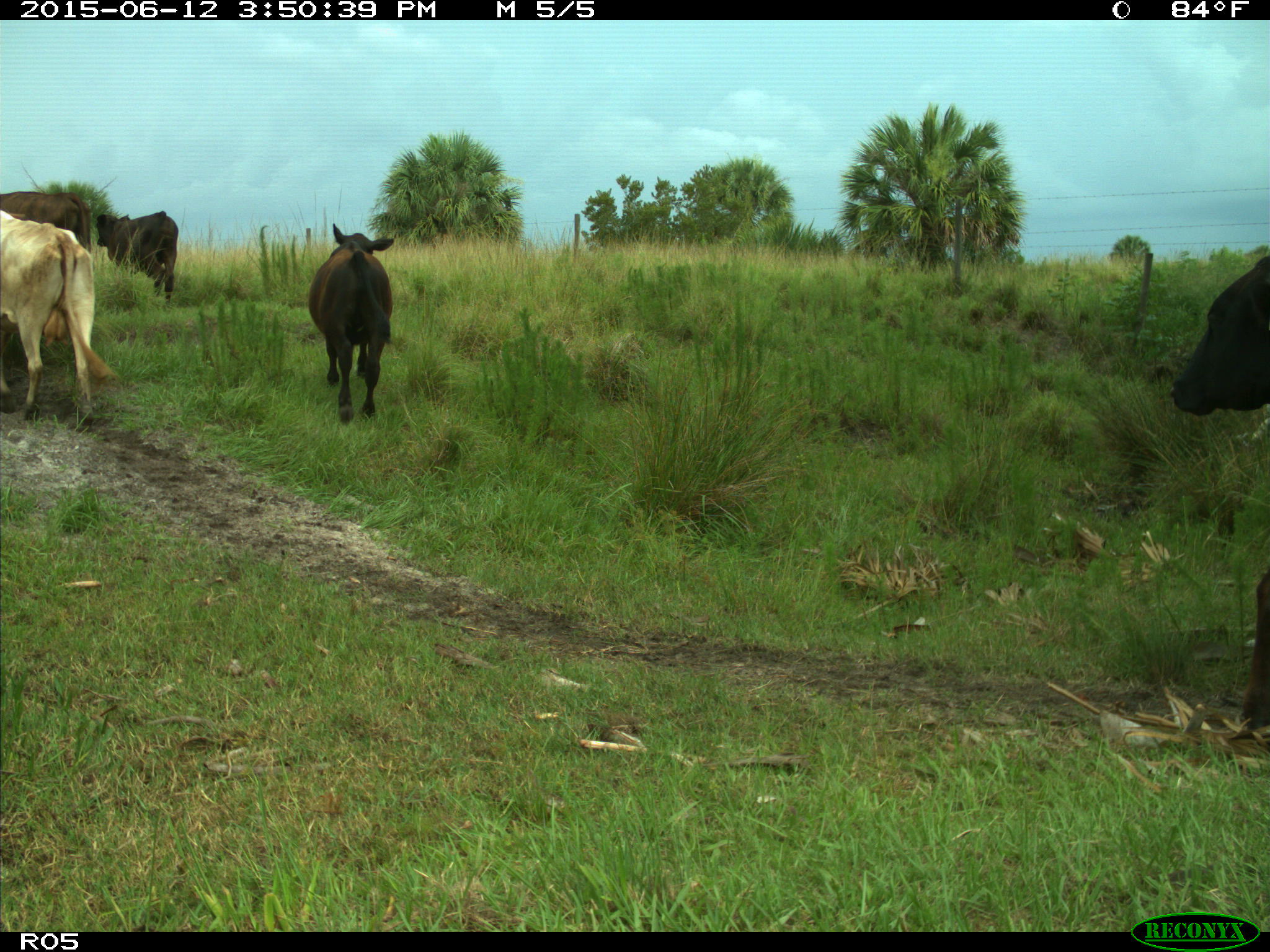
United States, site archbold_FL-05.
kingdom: Animalia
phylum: Chordata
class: Mammalia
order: Artiodactyla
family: Bovidae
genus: Bos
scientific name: Bos taurus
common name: domestic cow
Bos taurus (domestic cow).